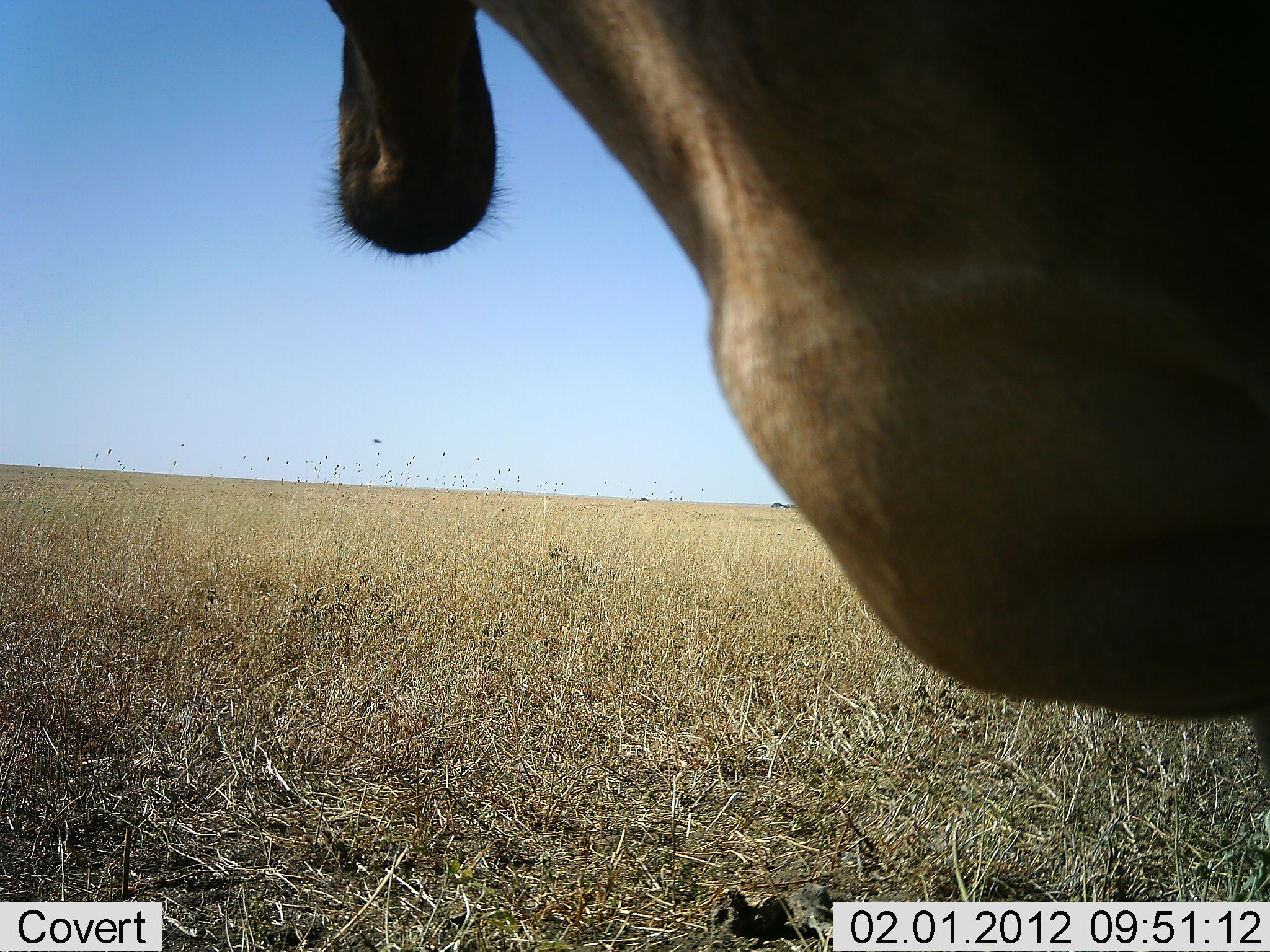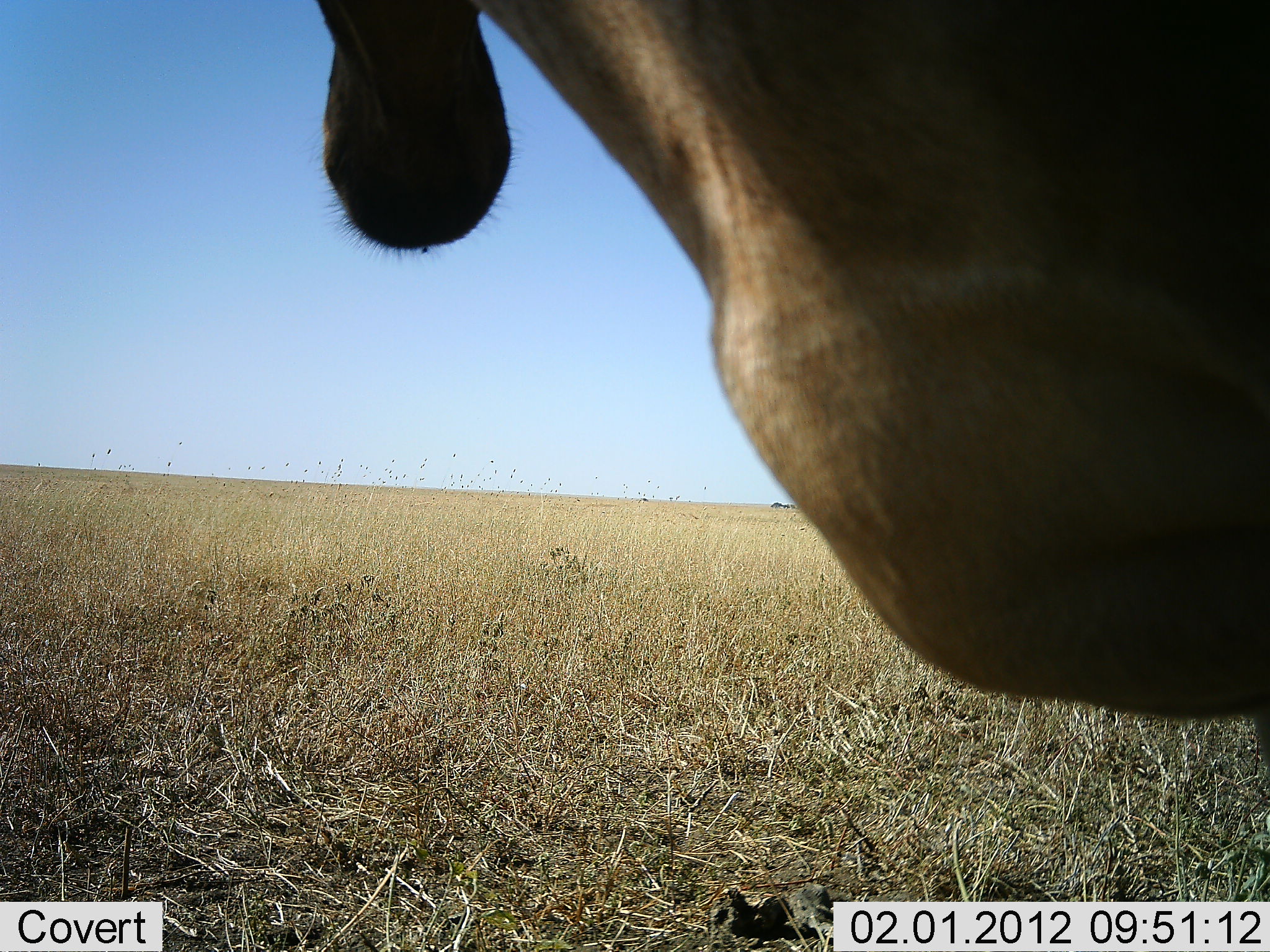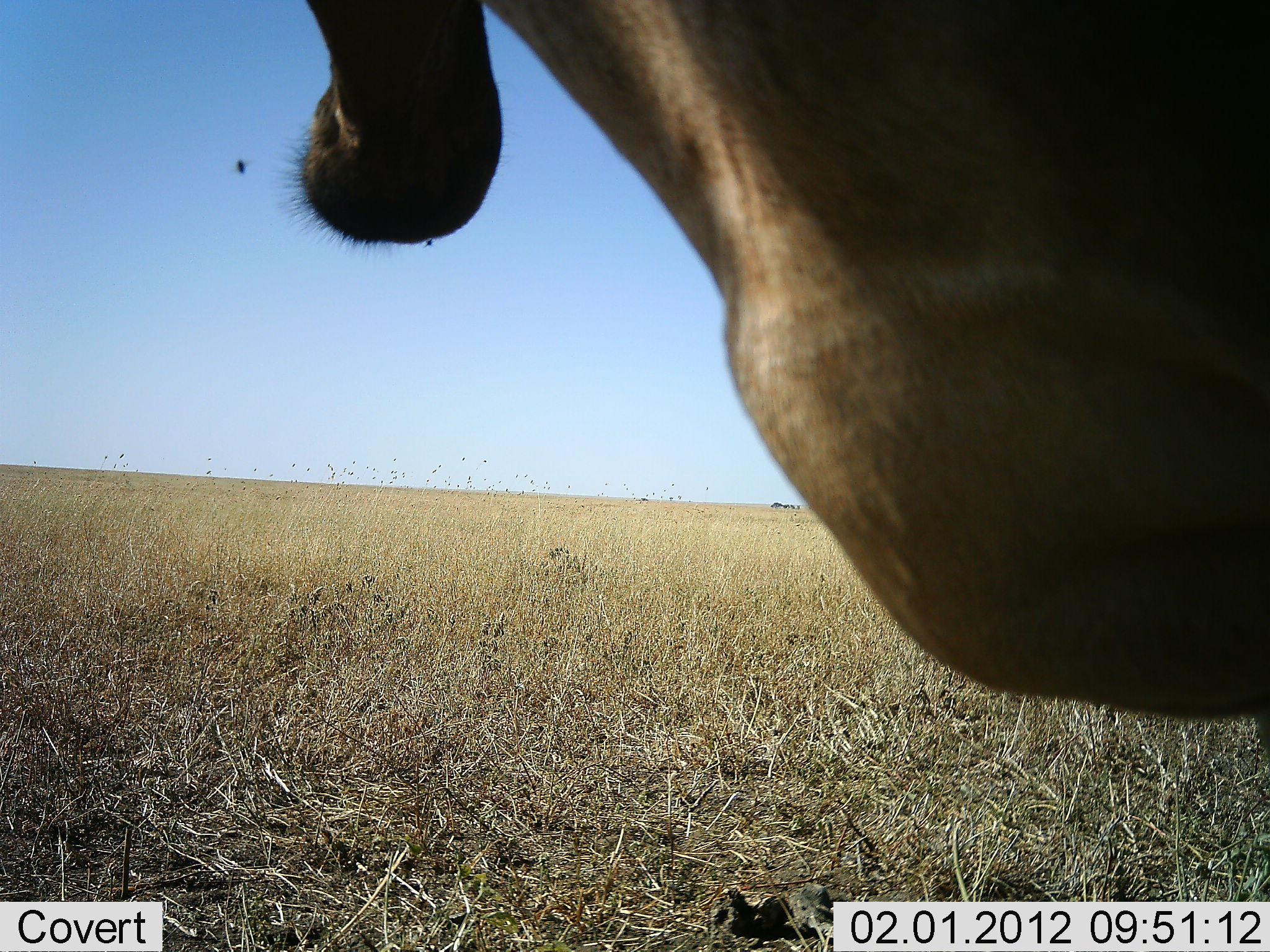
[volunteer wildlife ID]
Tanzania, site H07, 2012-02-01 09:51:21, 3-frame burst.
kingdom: Animalia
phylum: Chordata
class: Mammalia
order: Artiodactyla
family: Bovidae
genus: Alcelaphus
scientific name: Alcelaphus buselaphus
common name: hartebeest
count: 1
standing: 100%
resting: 0%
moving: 0%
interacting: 0%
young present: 0%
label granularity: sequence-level